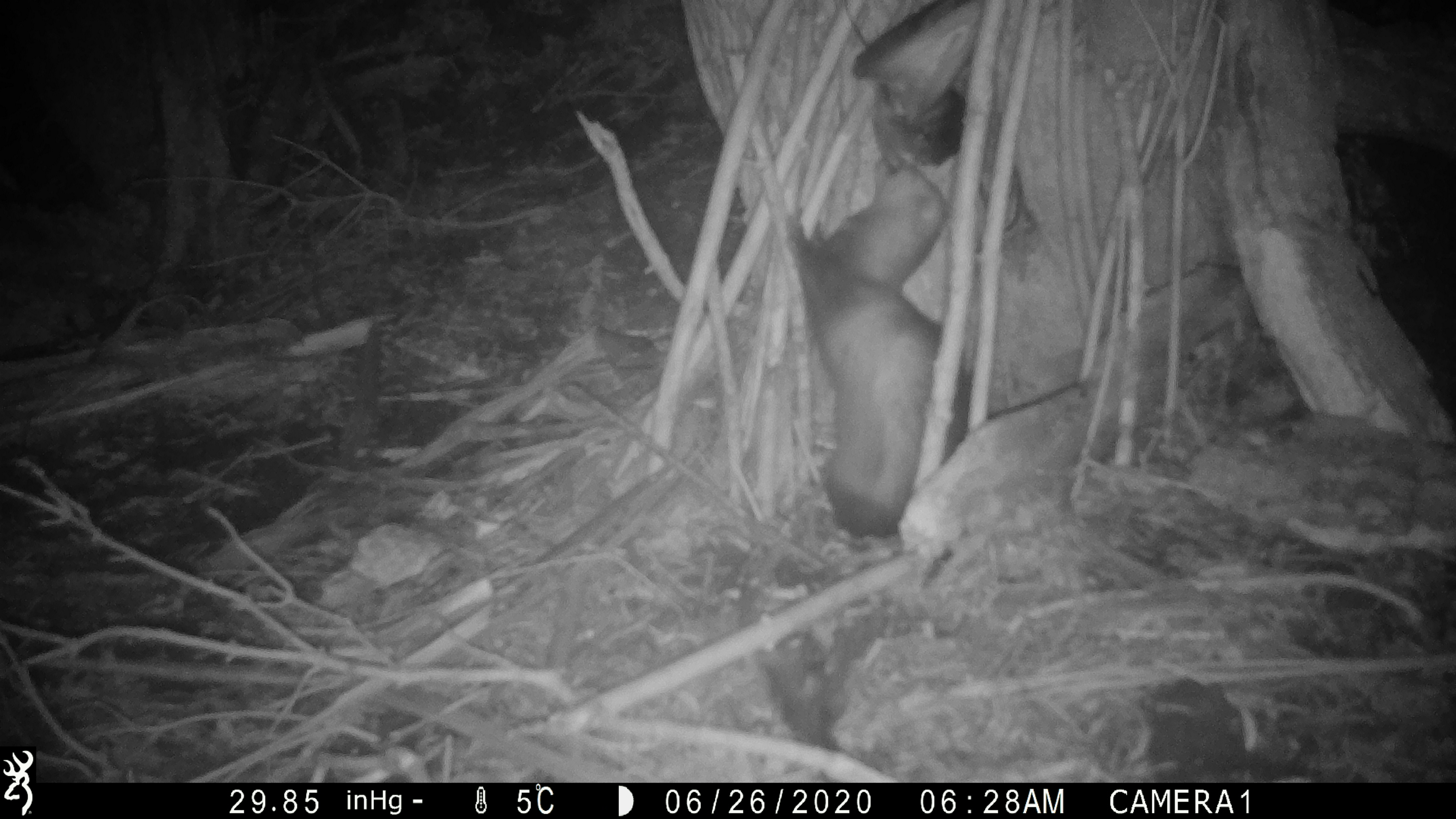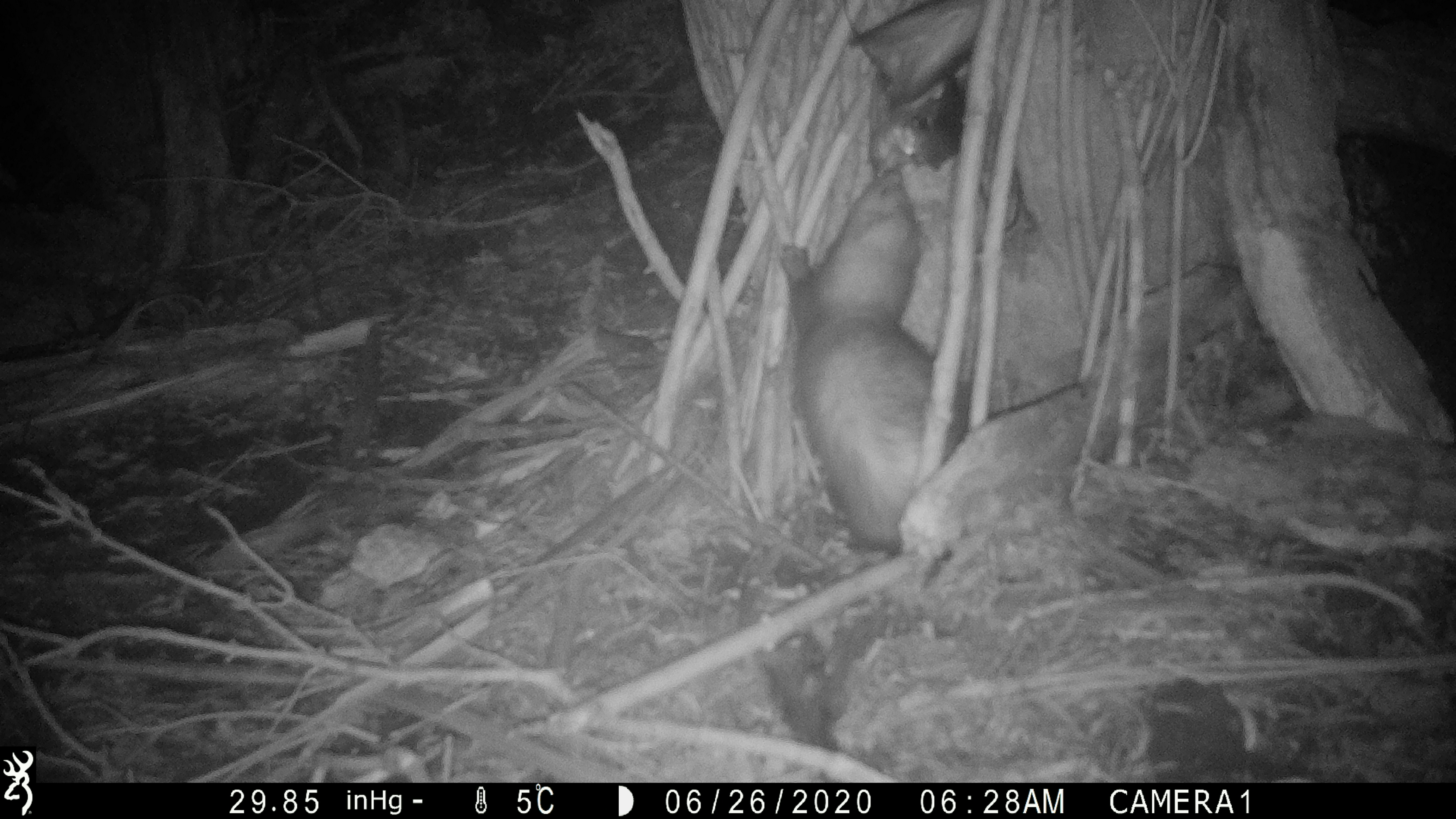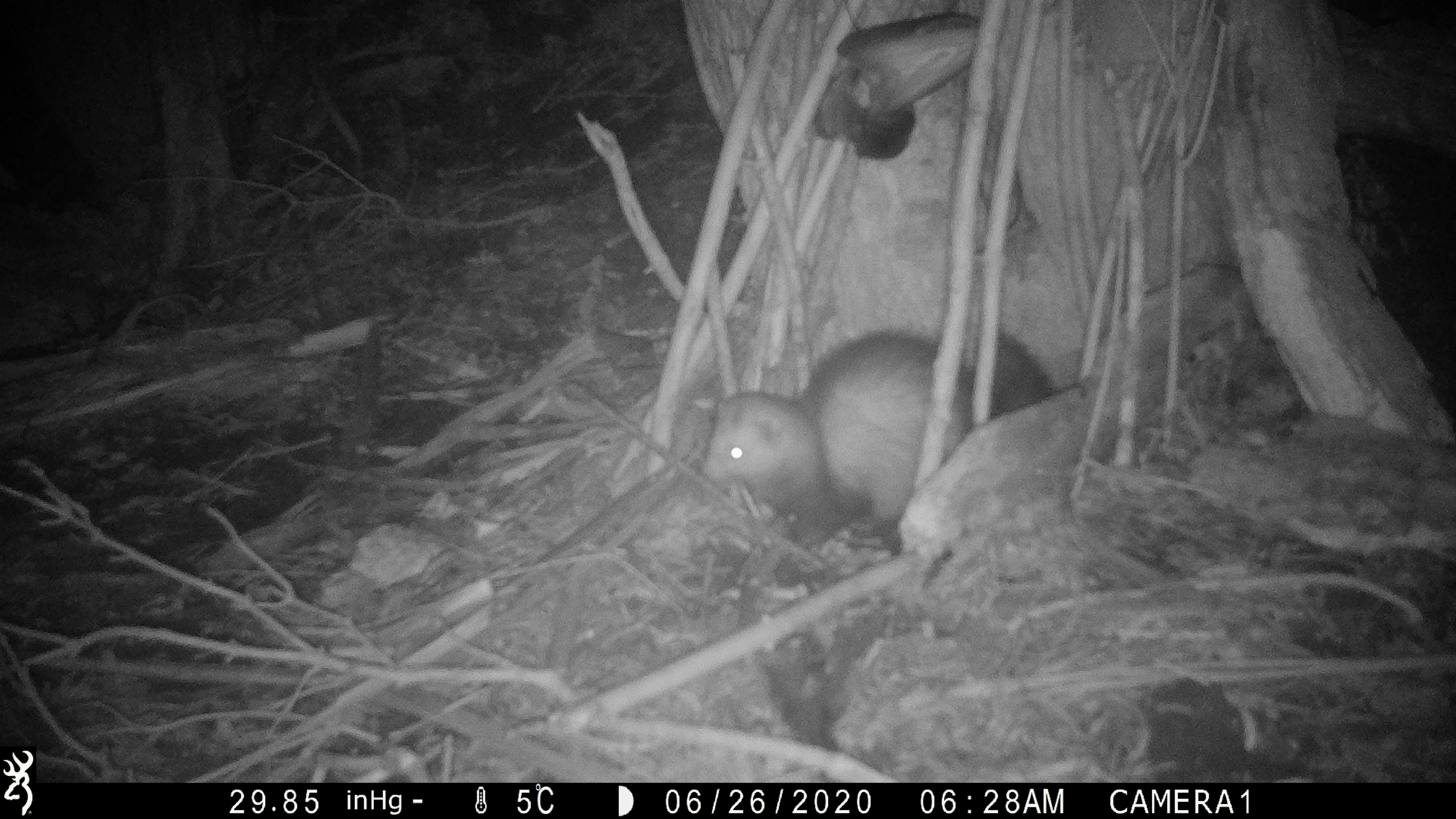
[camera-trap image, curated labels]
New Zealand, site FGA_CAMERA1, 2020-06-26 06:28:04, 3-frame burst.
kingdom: Animalia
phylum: Chordata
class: Mammalia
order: Carnivora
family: Mustelidae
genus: Mustela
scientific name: Mustela furo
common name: ferret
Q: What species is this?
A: Ferret (Mustela furo).